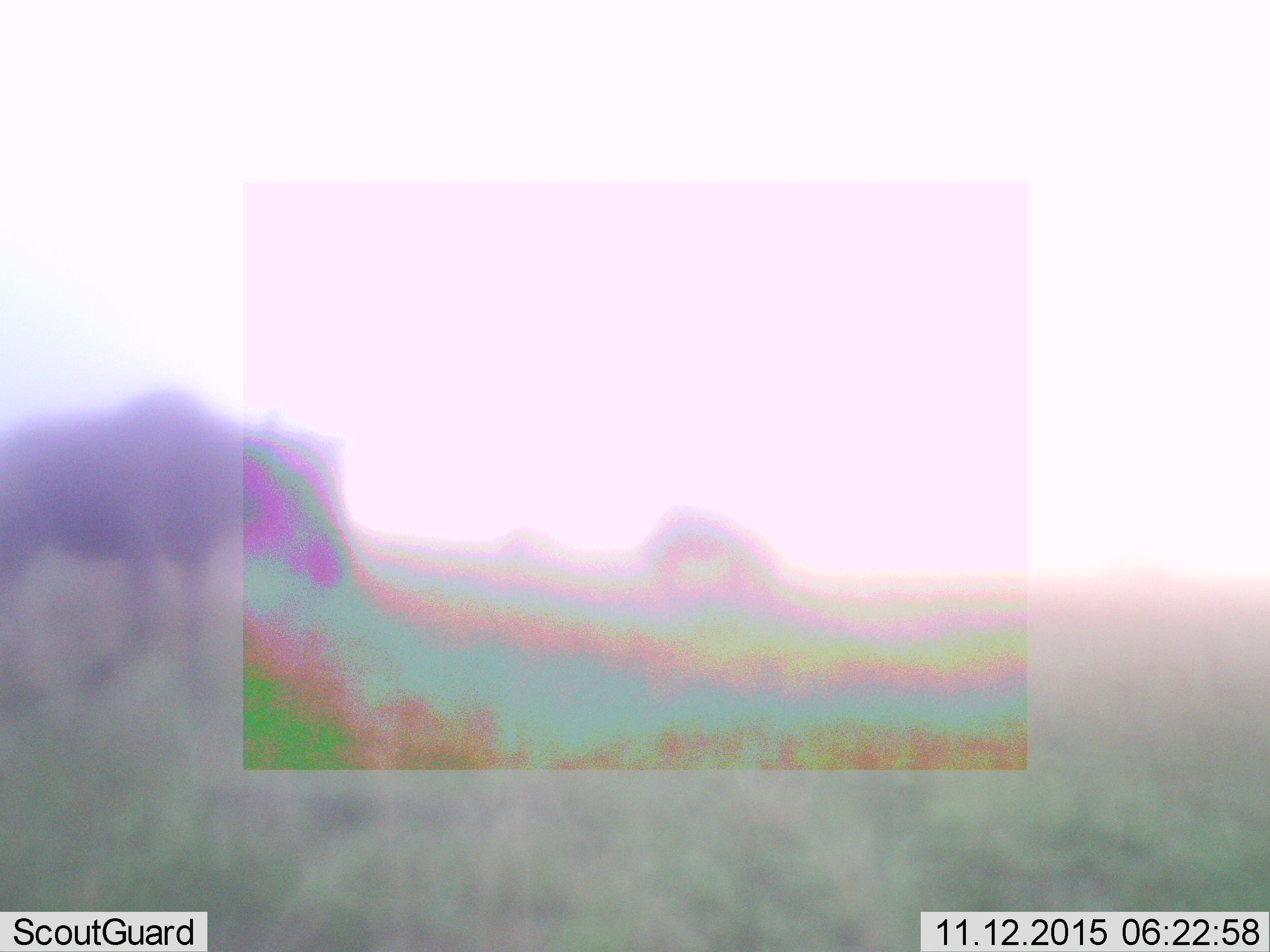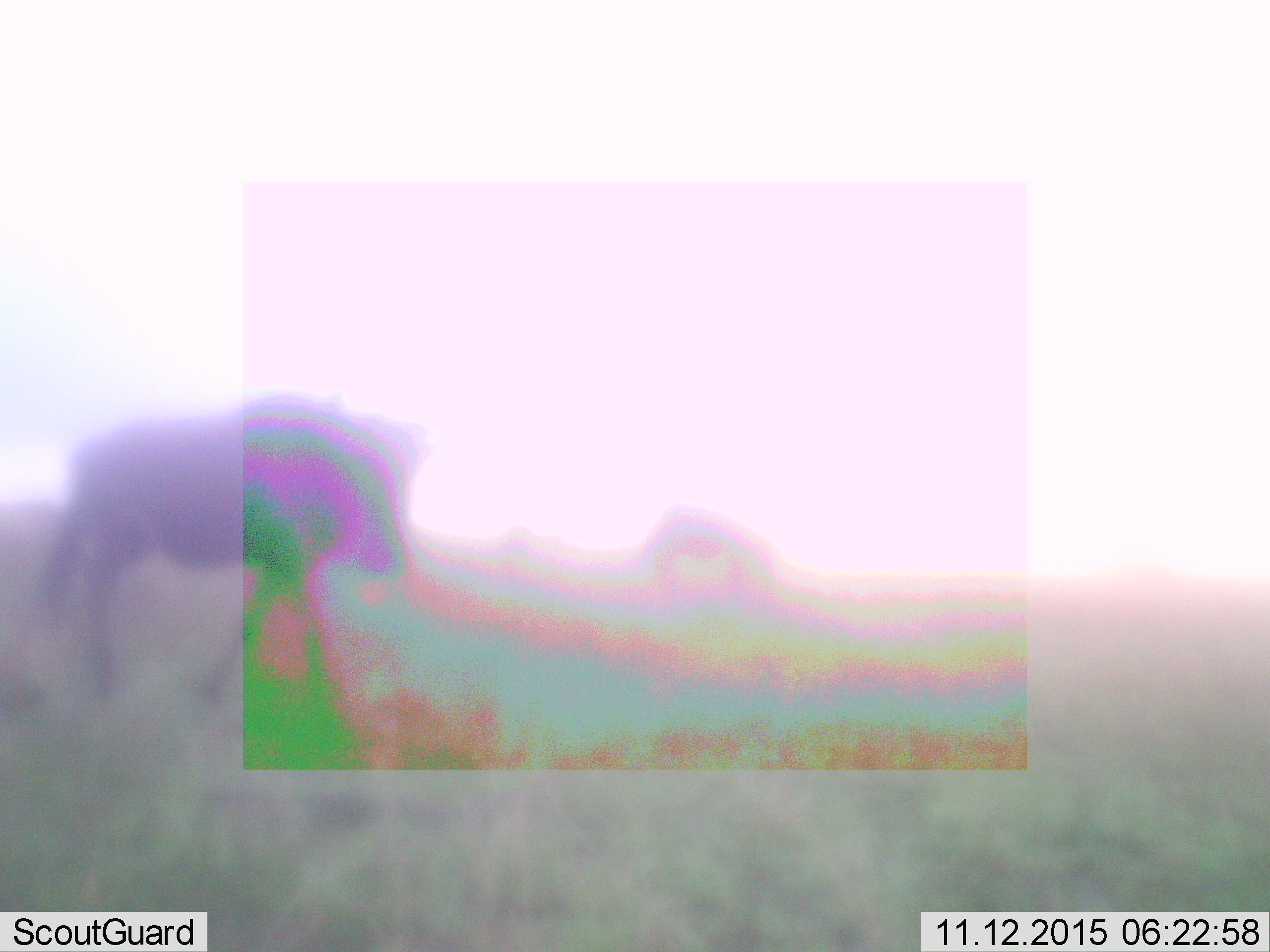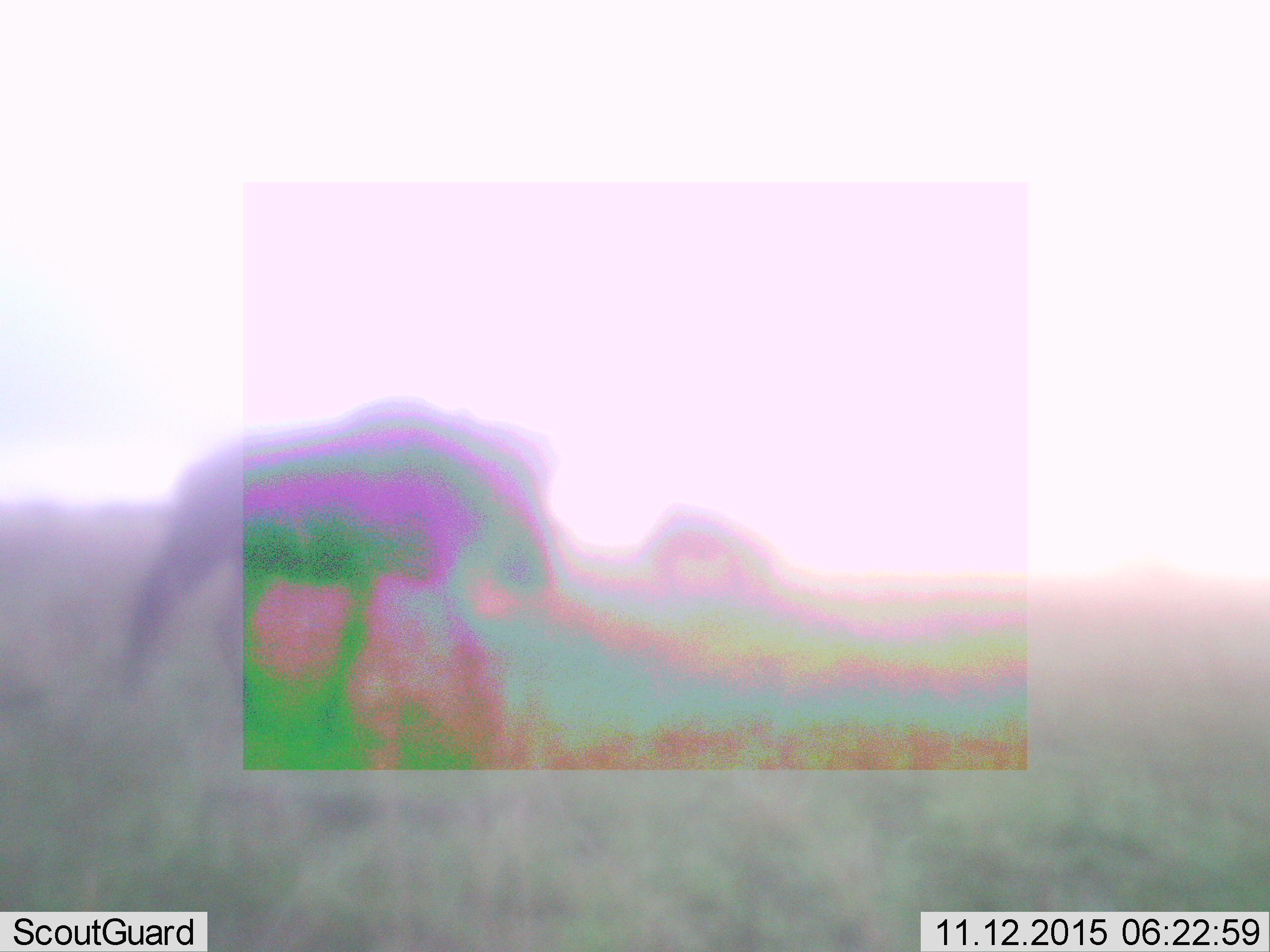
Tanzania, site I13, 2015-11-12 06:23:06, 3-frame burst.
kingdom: Animalia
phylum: Chordata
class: Mammalia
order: Artiodactyla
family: Bovidae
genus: Connochaetes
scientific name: Connochaetes taurinus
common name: blue wildebeest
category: wildebeest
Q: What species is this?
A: Wildebeest (blue wildebeest) (Connochaetes taurinus).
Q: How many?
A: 1.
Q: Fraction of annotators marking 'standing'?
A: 0%.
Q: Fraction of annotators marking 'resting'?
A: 0%.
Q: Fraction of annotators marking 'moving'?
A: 100%.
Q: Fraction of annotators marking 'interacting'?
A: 0%.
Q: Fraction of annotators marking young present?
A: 0%.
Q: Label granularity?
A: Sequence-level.